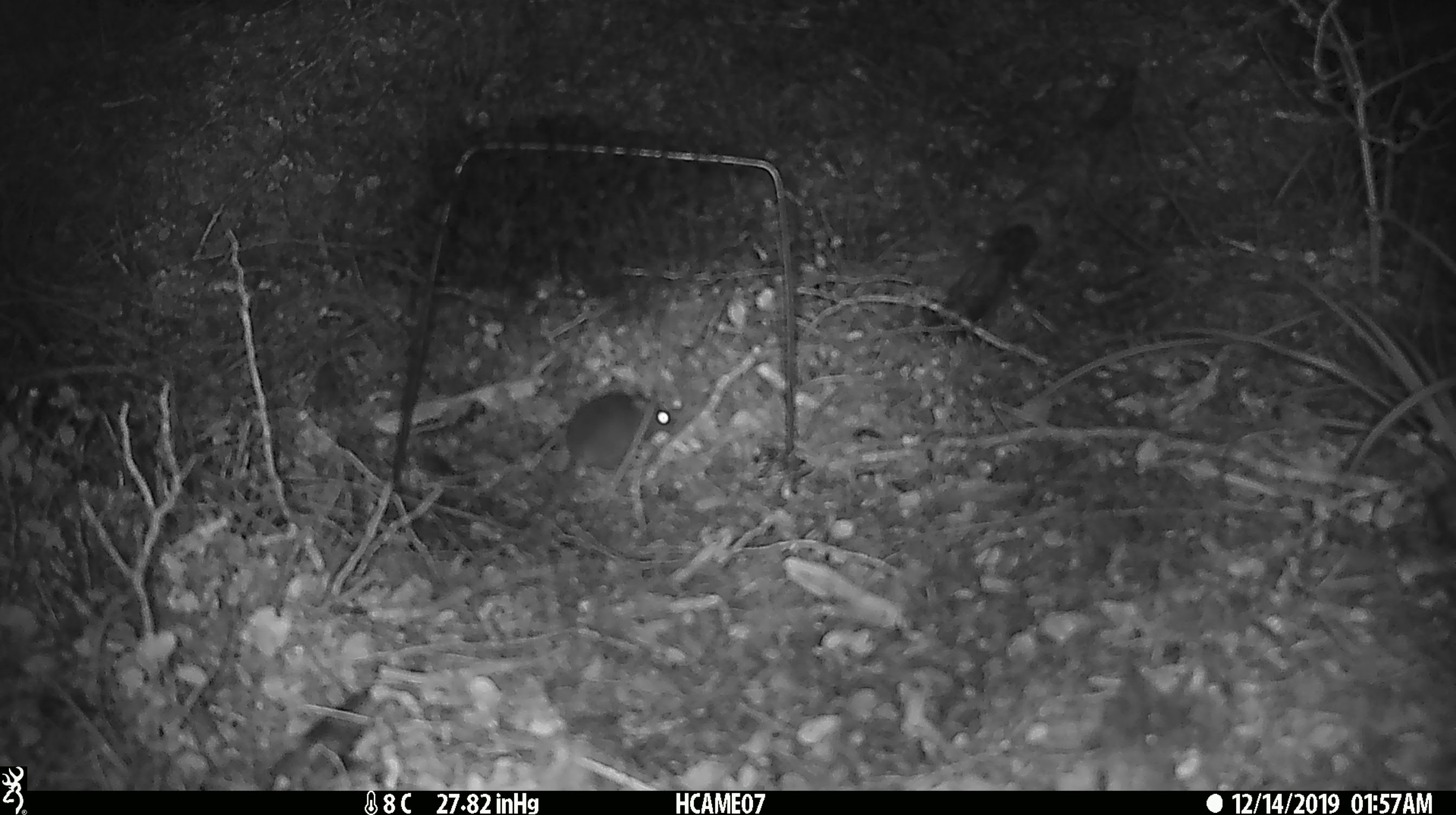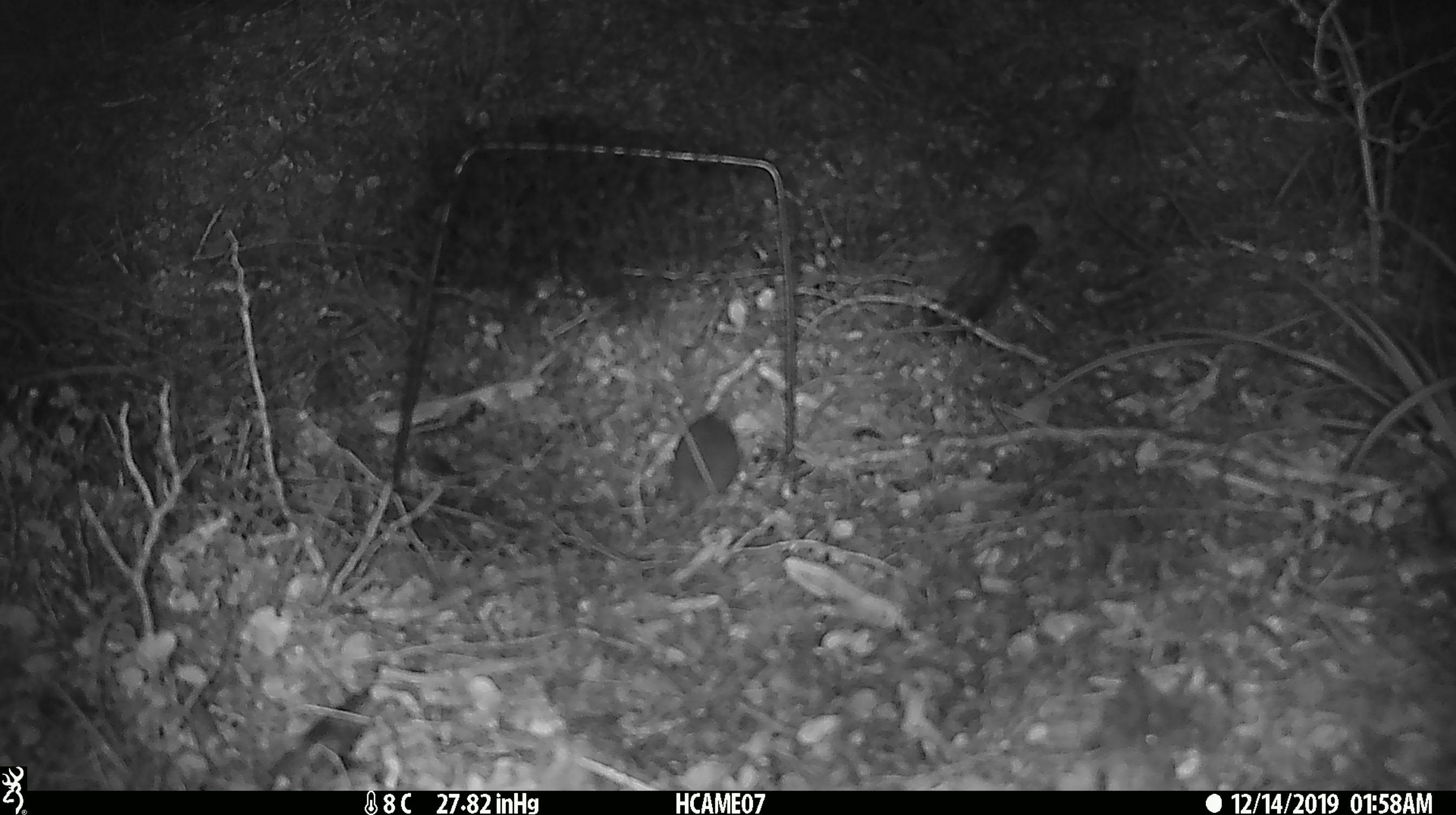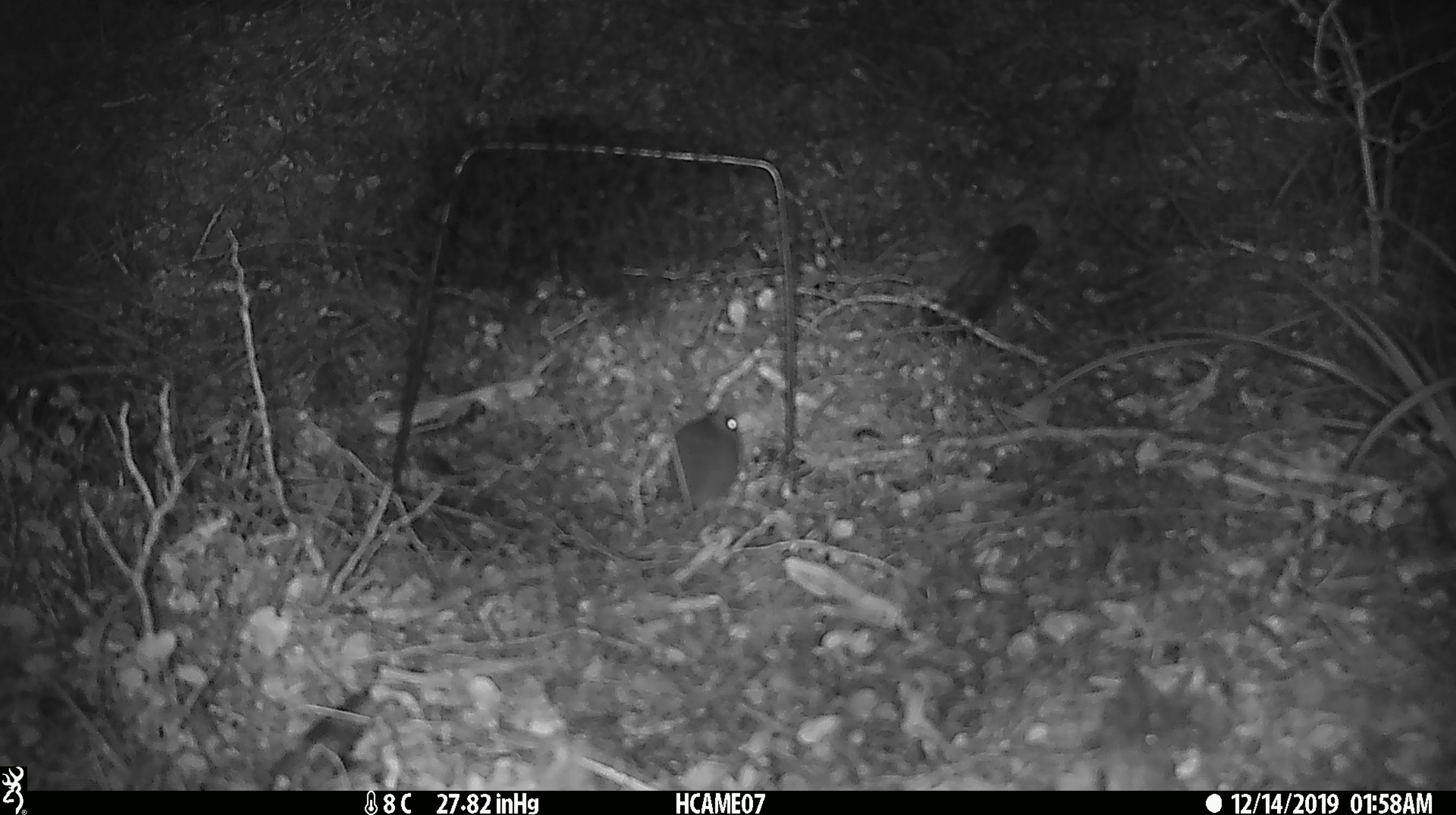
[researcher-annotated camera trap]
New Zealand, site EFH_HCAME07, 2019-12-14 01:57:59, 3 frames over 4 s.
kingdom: Animalia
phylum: Chordata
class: Mammalia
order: Rodentia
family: Muridae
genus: Mus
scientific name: Mus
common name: mouse